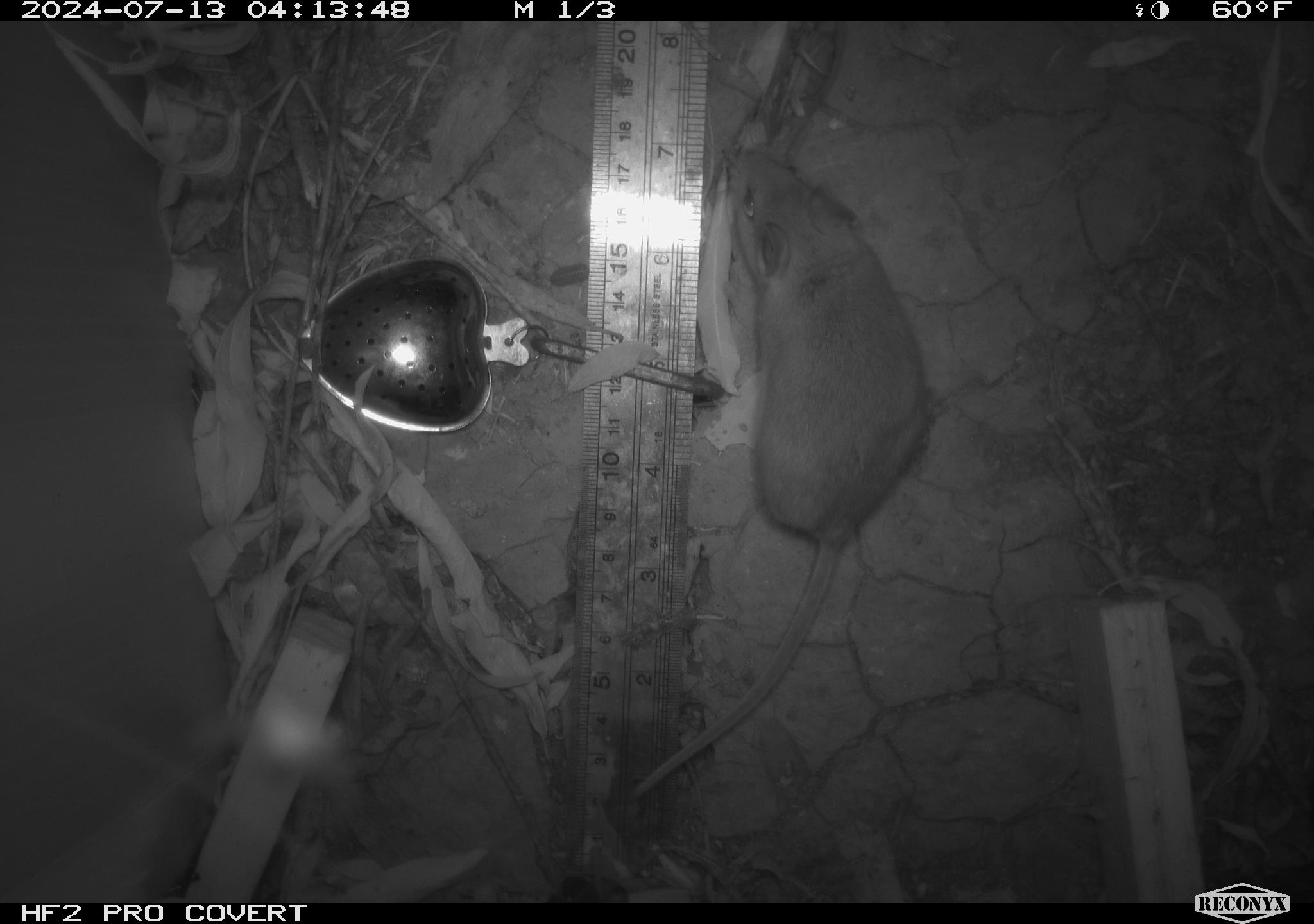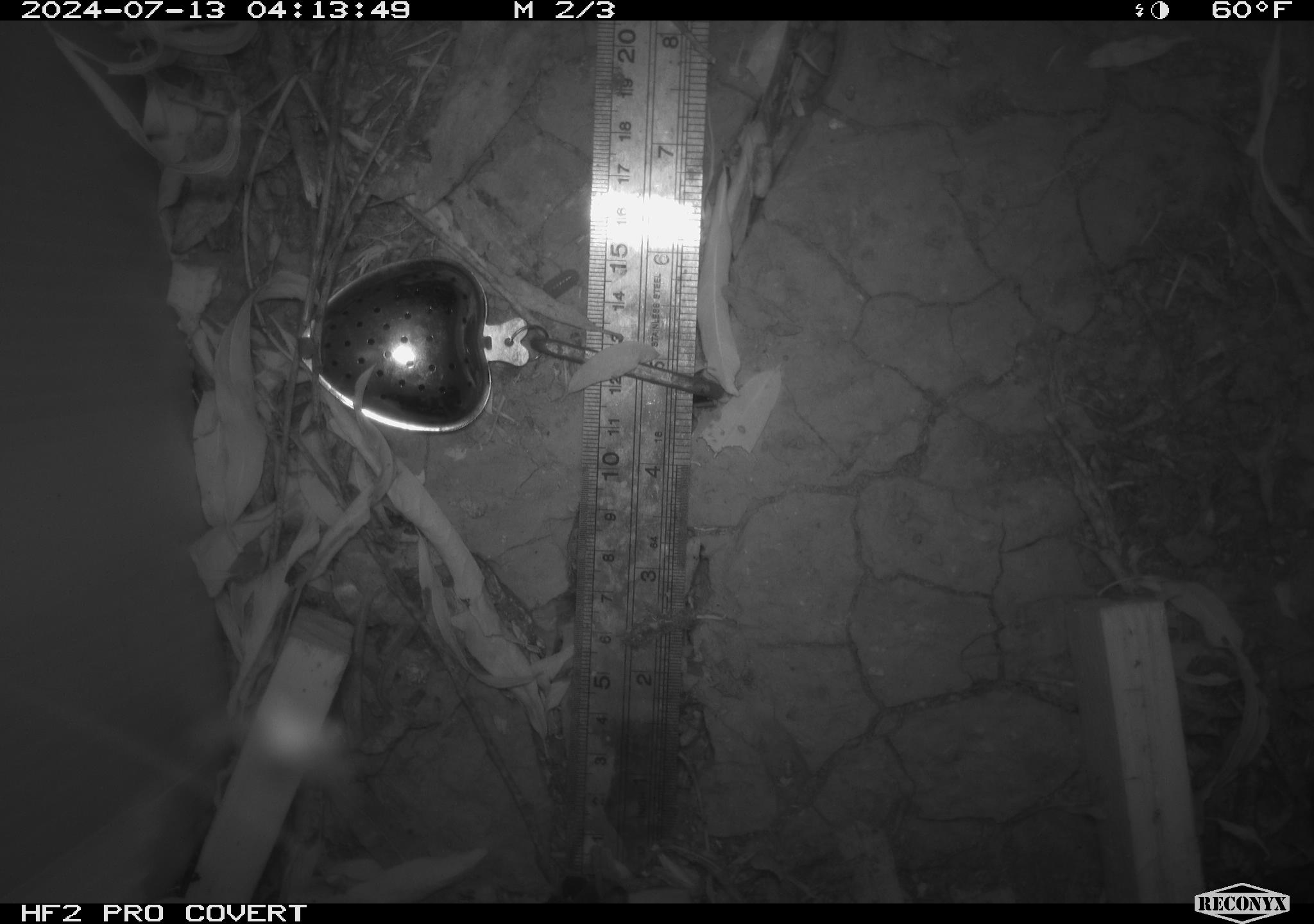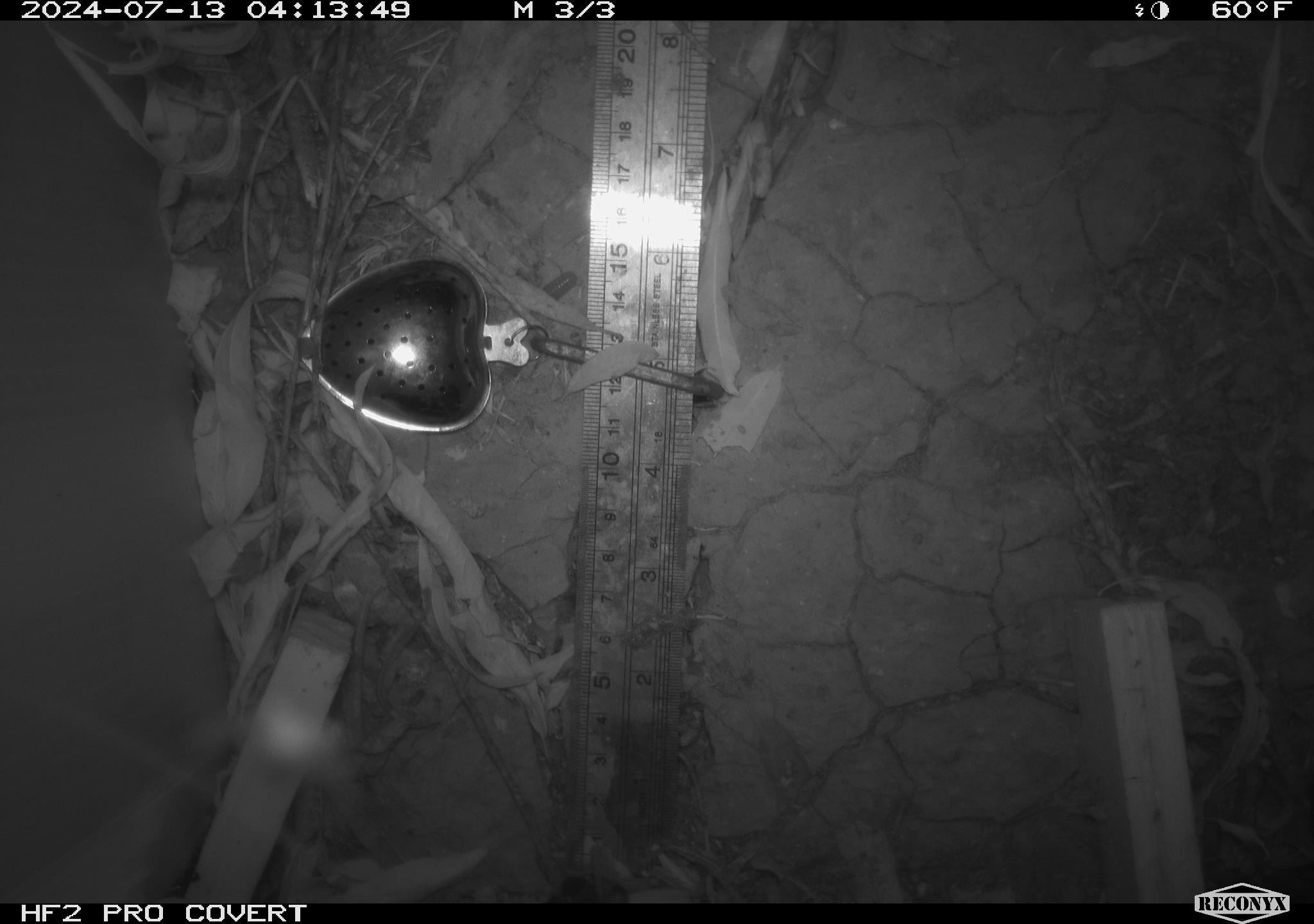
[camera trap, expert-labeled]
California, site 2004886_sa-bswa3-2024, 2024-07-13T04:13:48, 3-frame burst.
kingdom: Animalia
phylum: Chordata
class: Mammalia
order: Rodentia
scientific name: Rodentia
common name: mouse species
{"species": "mouse species (Rodentia)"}